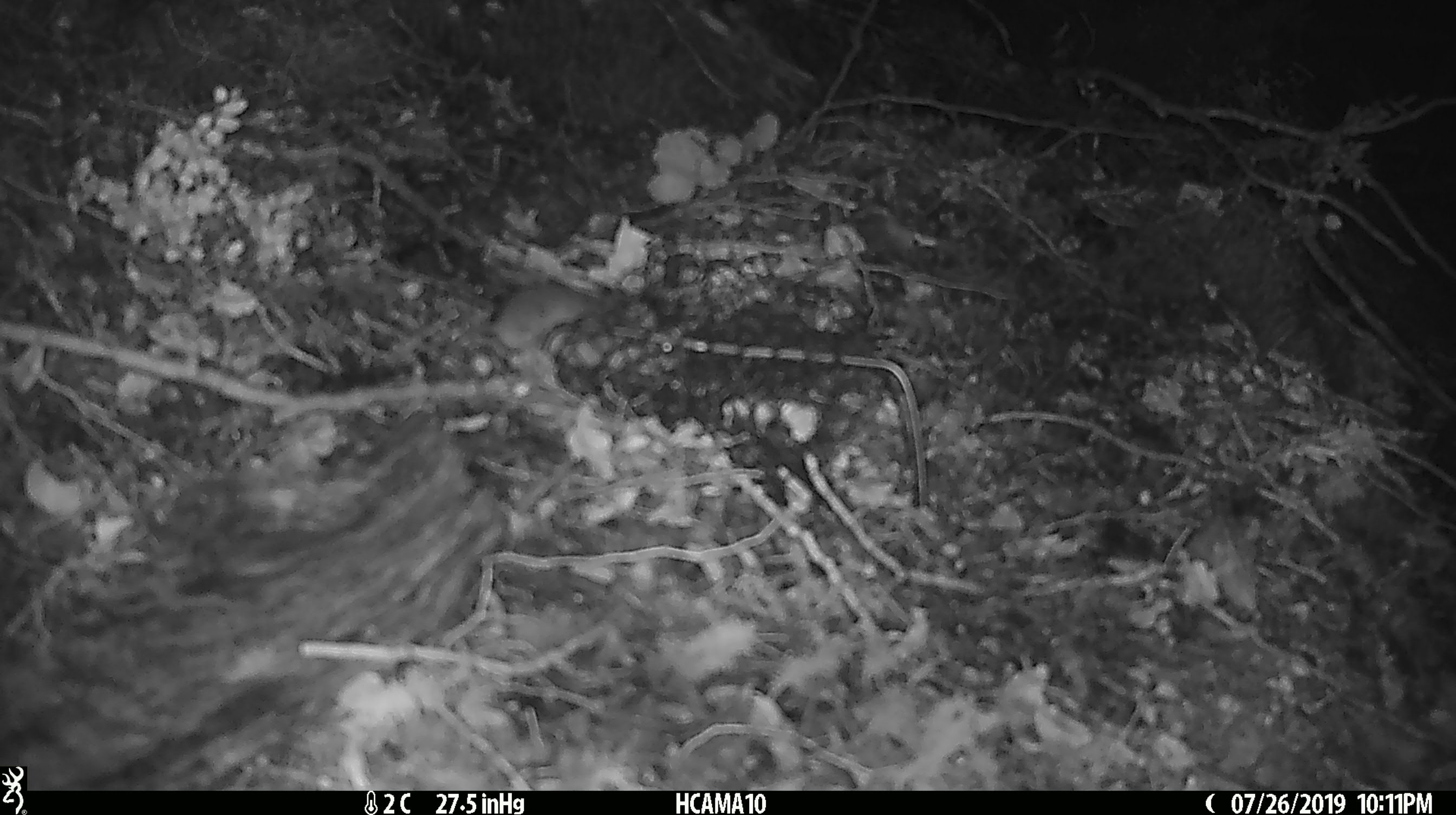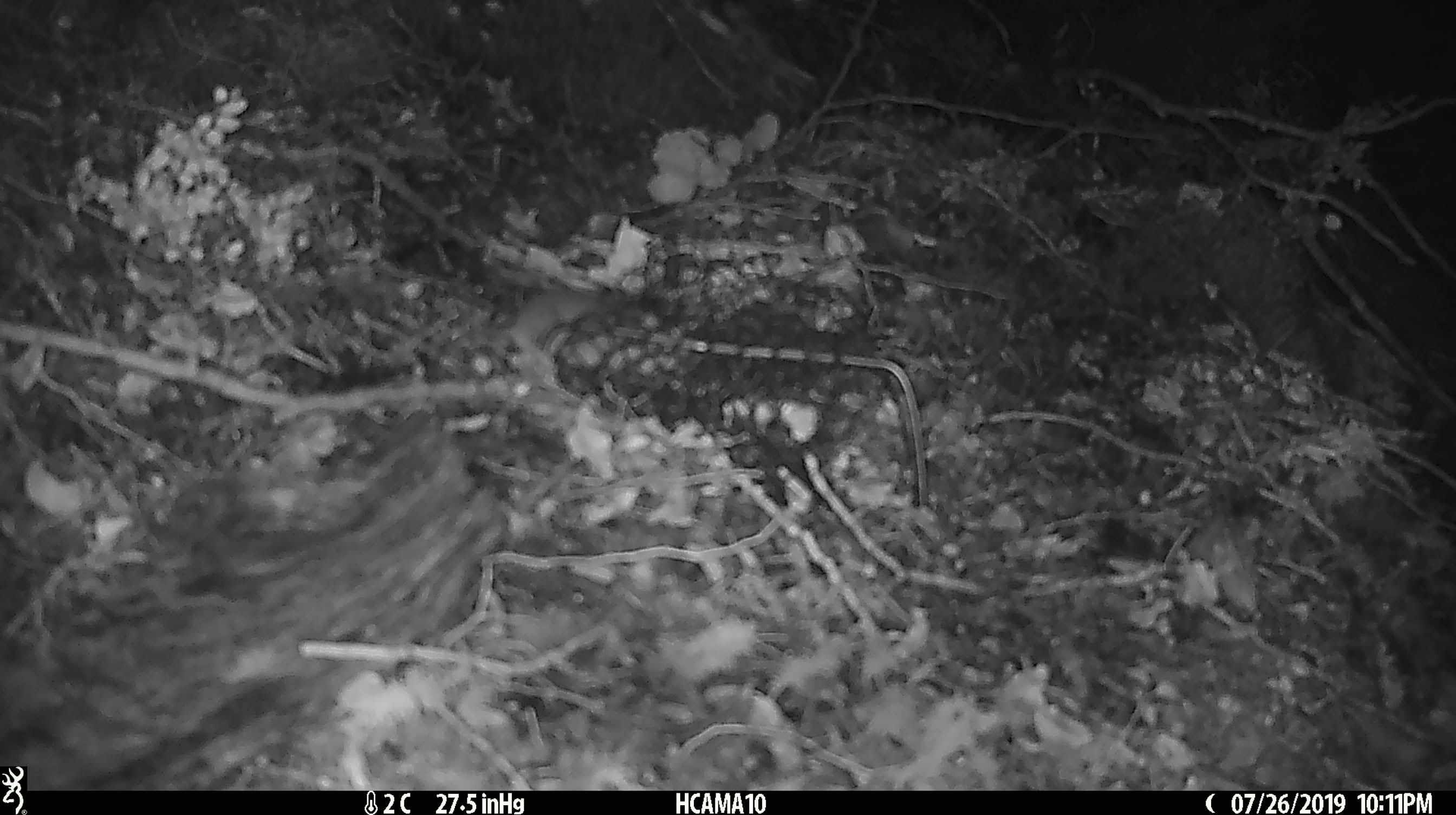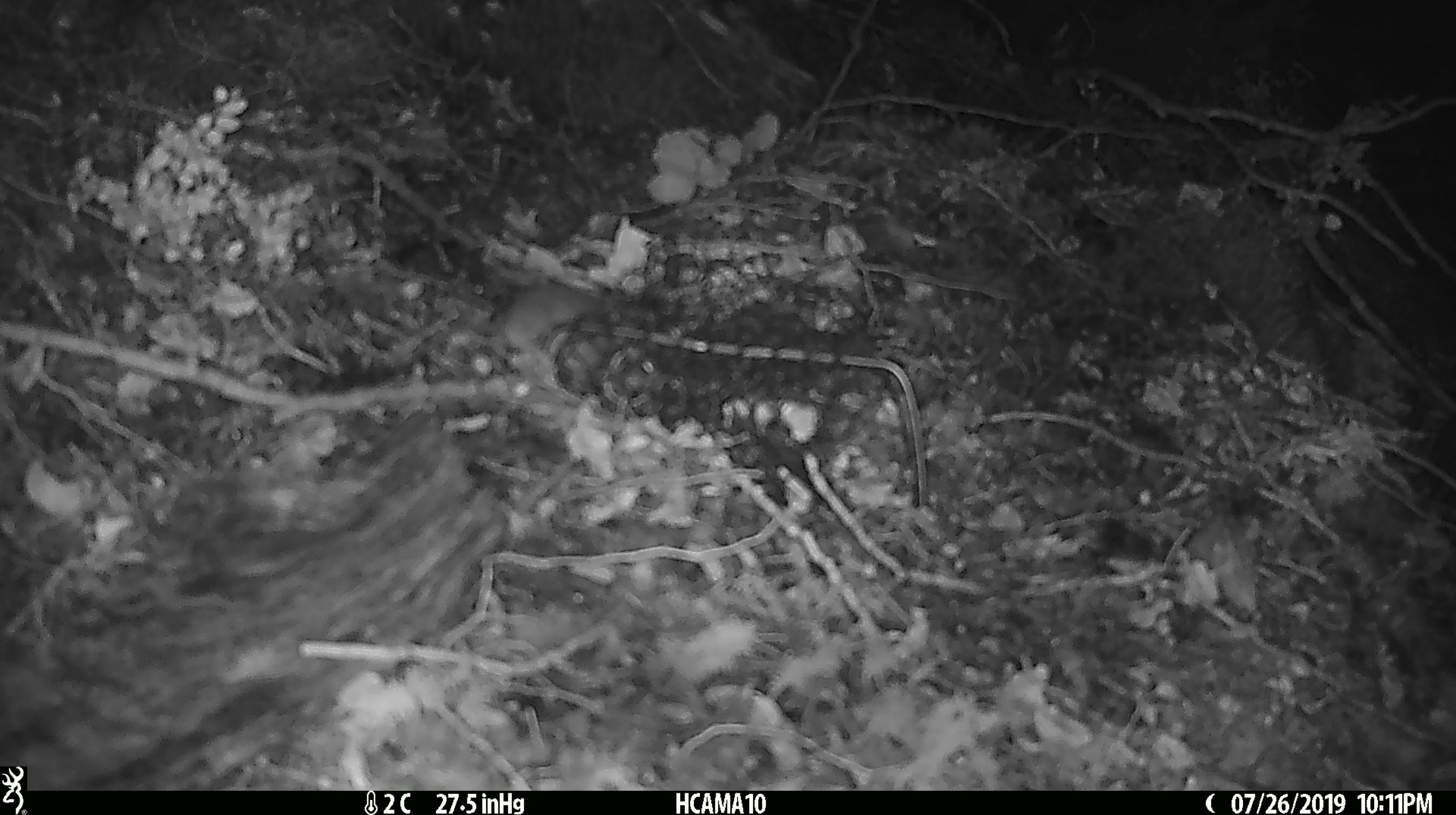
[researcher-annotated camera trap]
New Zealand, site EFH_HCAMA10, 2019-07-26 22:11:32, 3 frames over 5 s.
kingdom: Animalia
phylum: Chordata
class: Mammalia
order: Rodentia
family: Muridae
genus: Mus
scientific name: Mus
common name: mouse